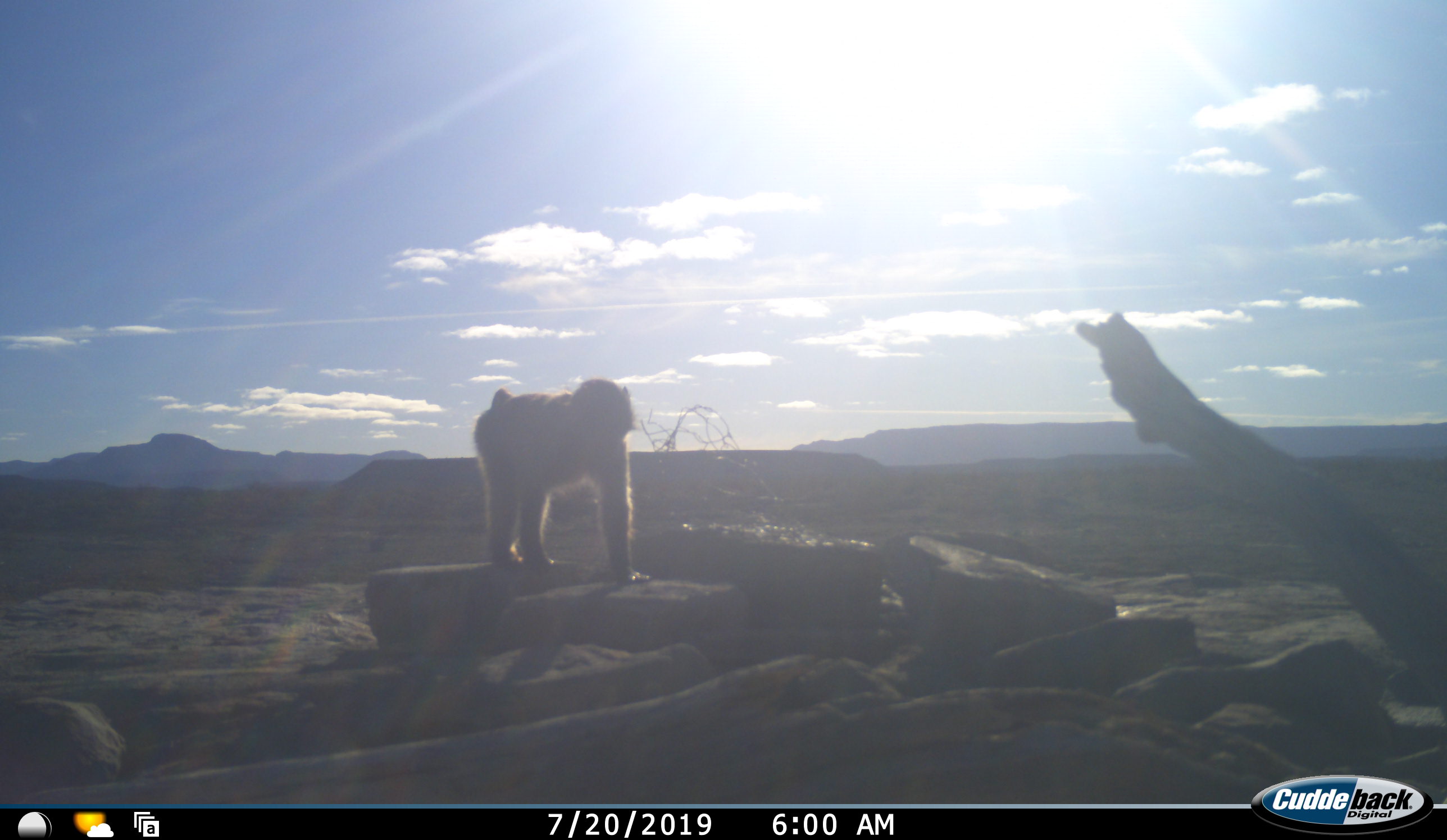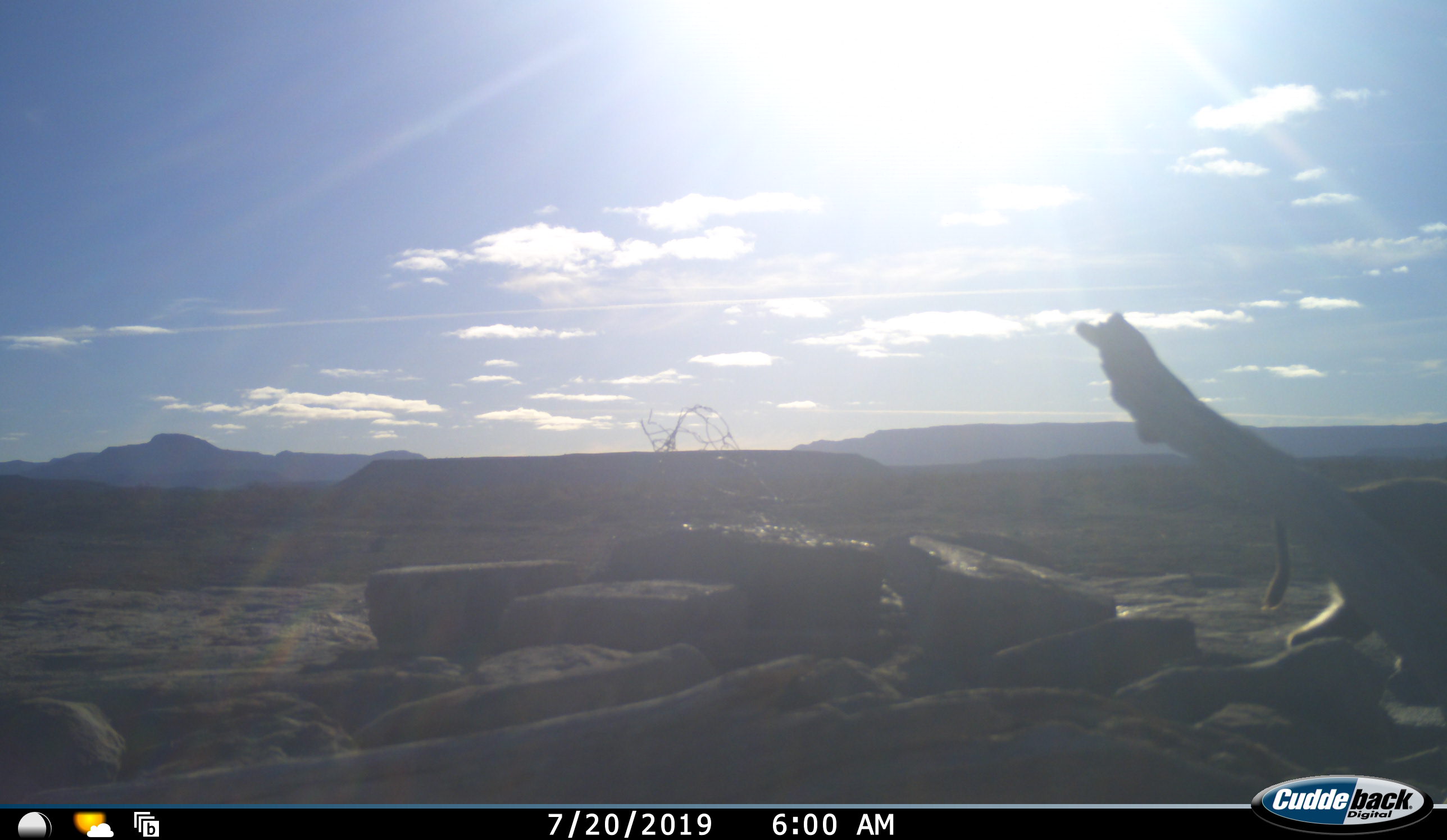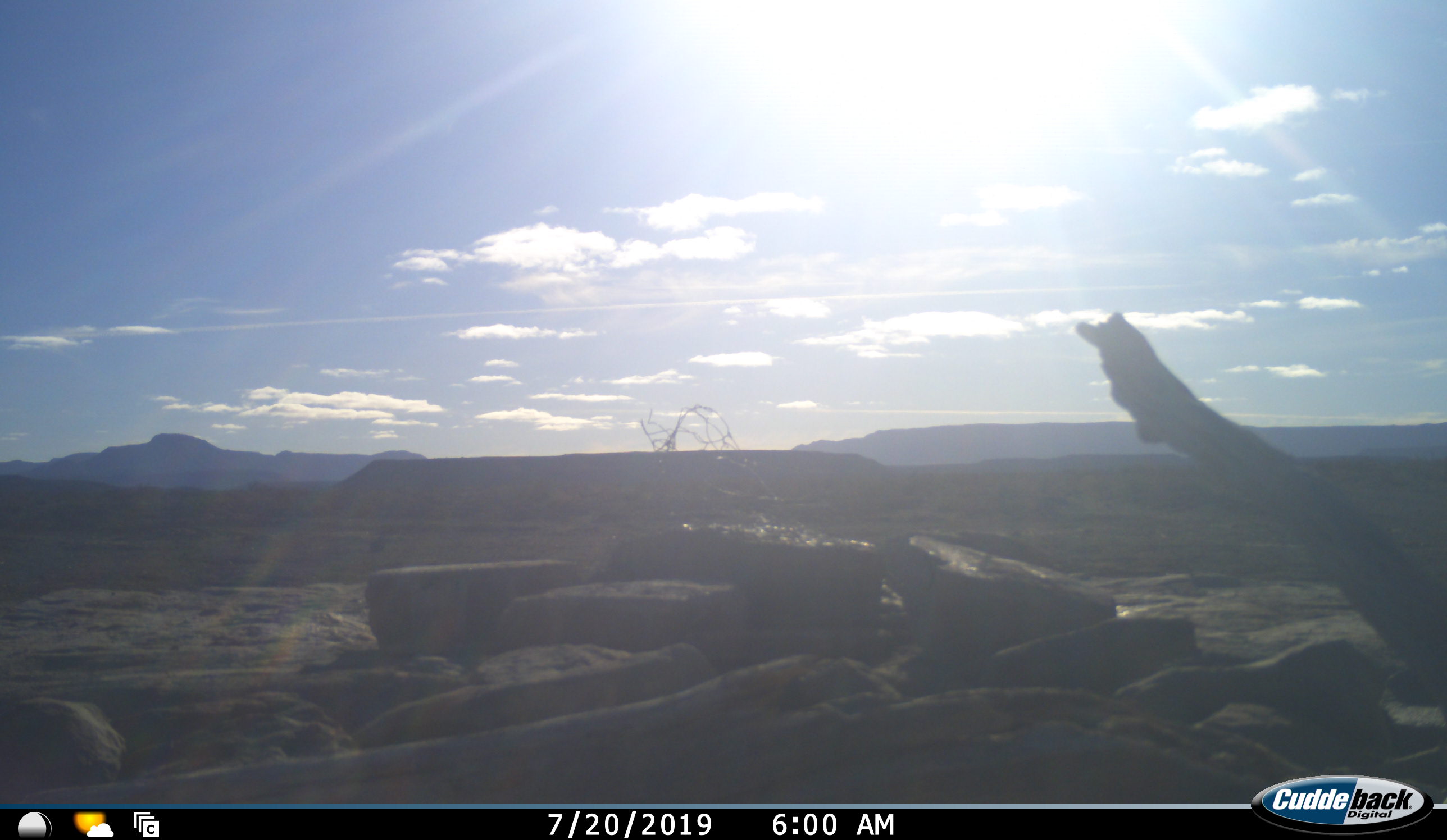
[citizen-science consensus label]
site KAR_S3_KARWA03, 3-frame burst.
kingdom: Animalia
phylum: Chordata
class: Mammalia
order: Primates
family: Cercopithecidae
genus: Papio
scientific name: Papio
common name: baboon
Baboon (Papio), count 1. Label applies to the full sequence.